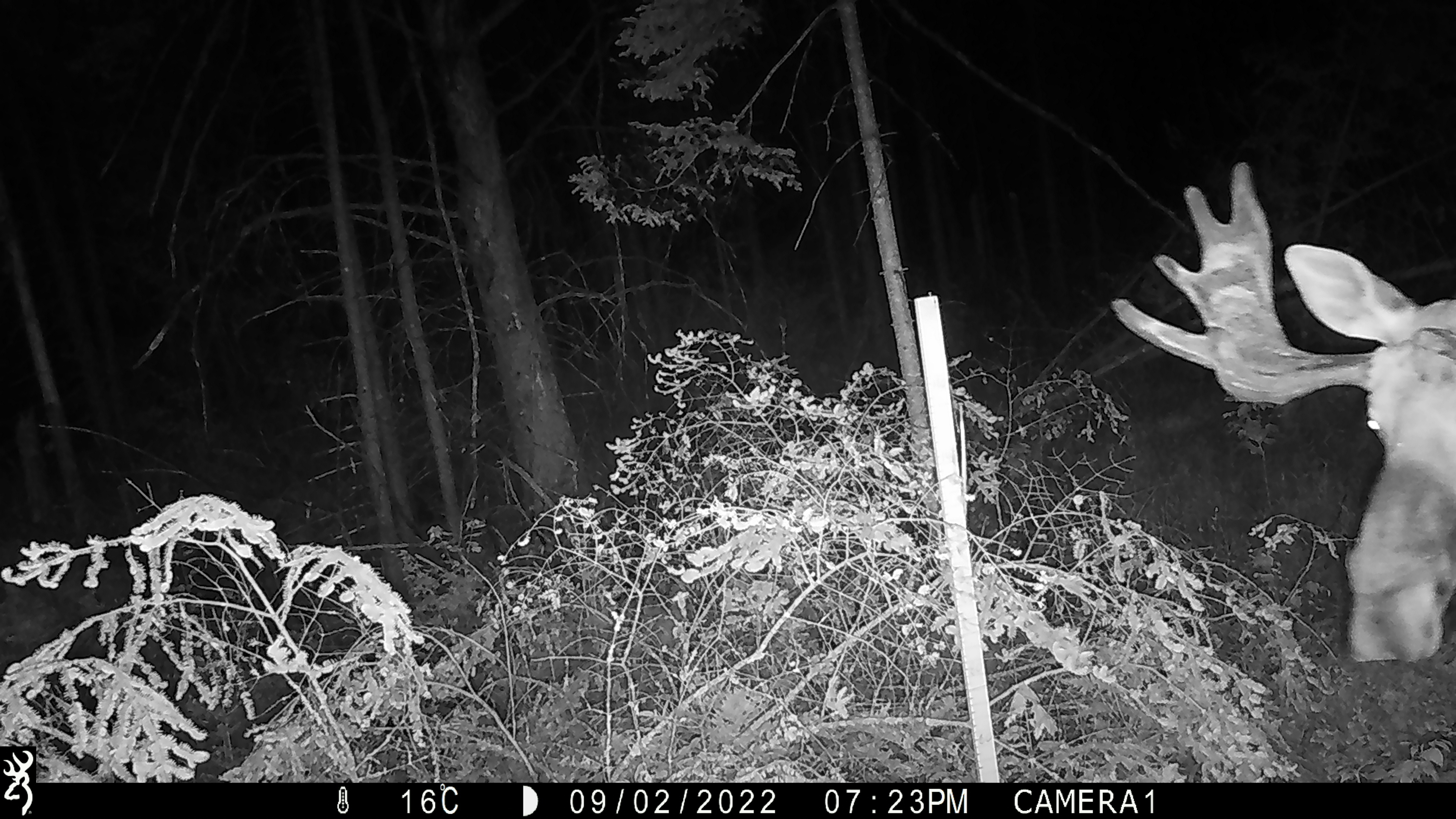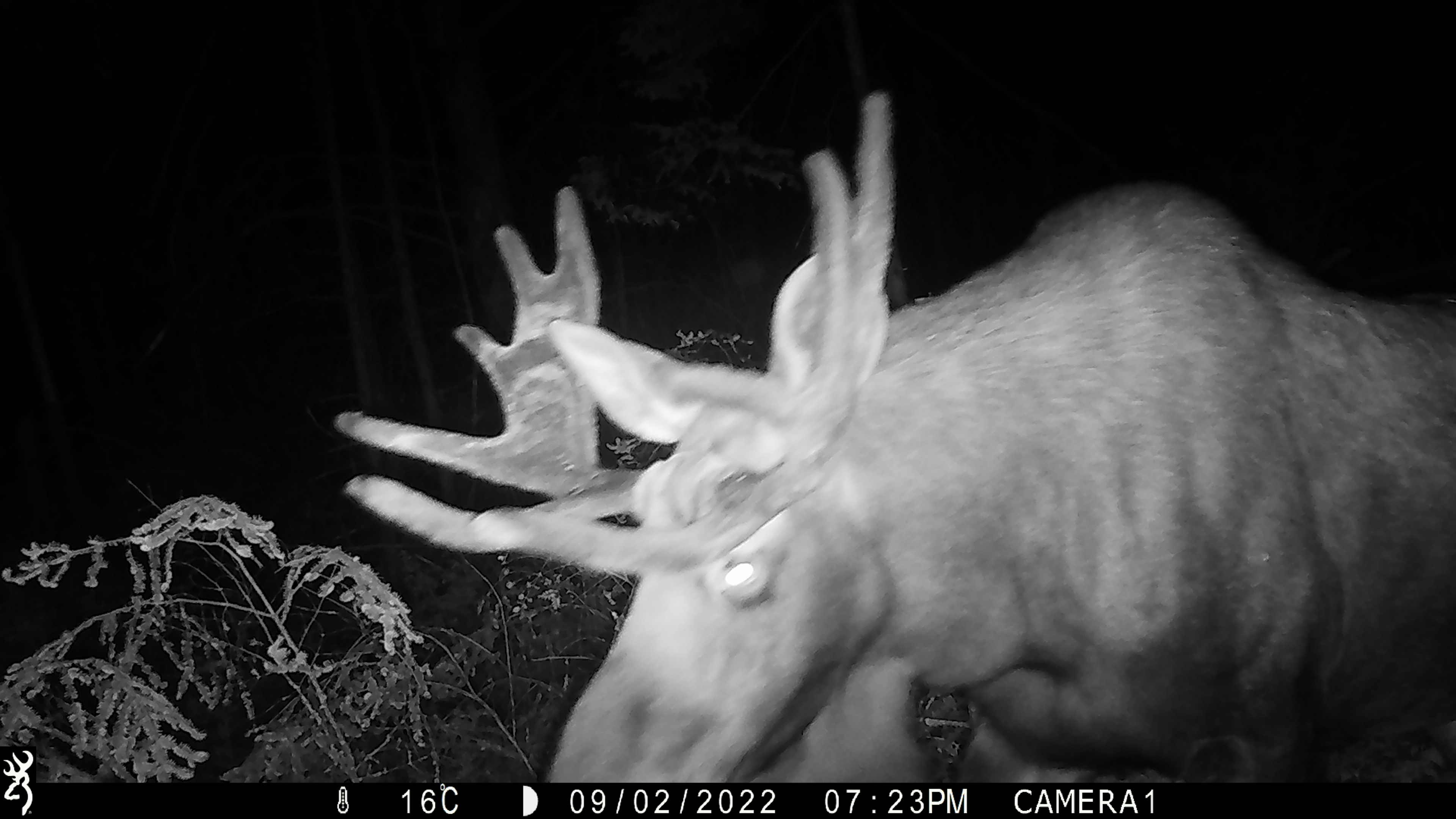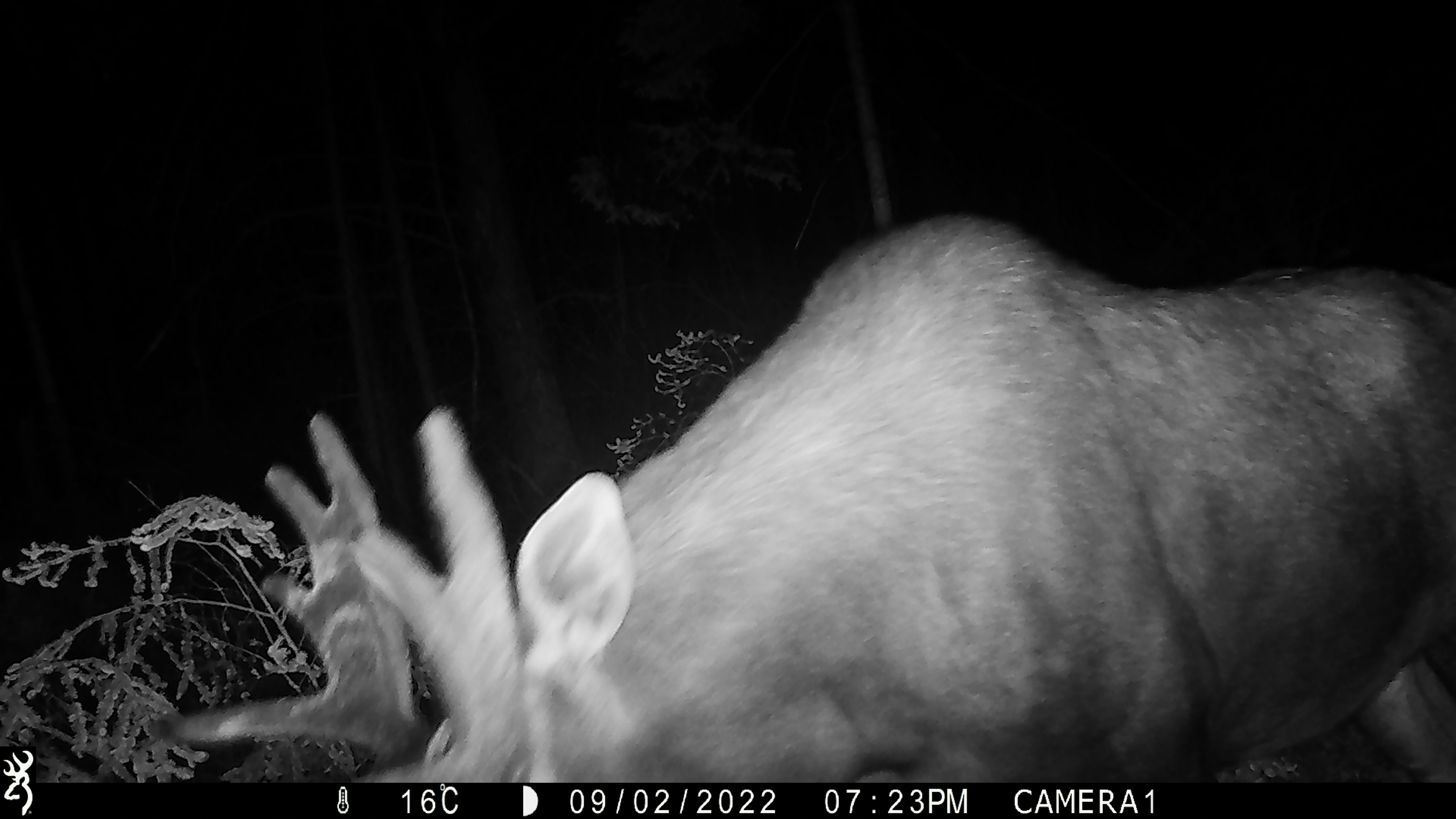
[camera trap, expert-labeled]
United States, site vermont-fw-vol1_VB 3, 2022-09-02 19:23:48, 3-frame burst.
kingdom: Animalia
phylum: Chordata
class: Mammalia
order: Artiodactyla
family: Cervidae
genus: Alces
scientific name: Alces alces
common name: moose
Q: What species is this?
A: Moose (Alces alces).